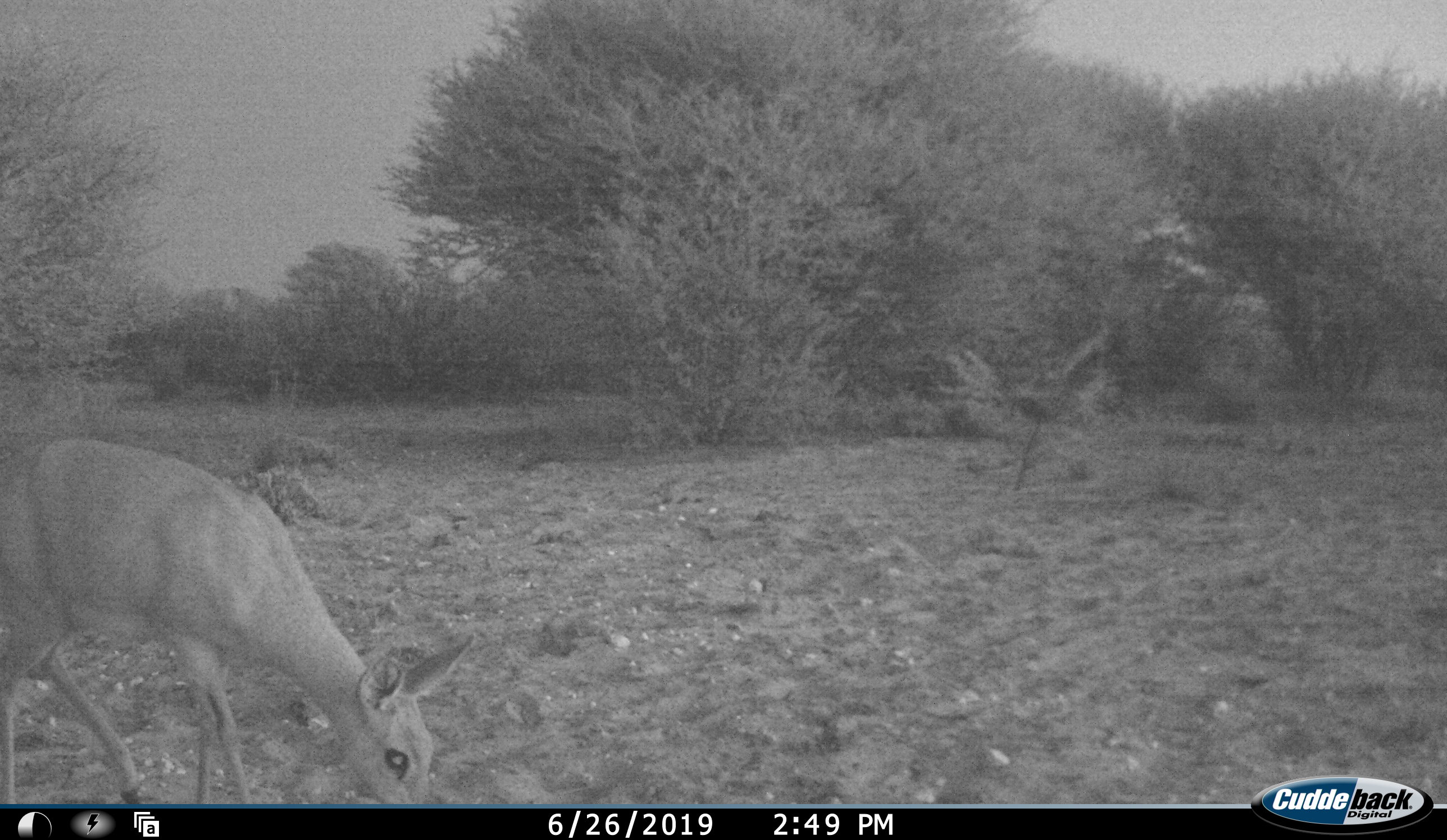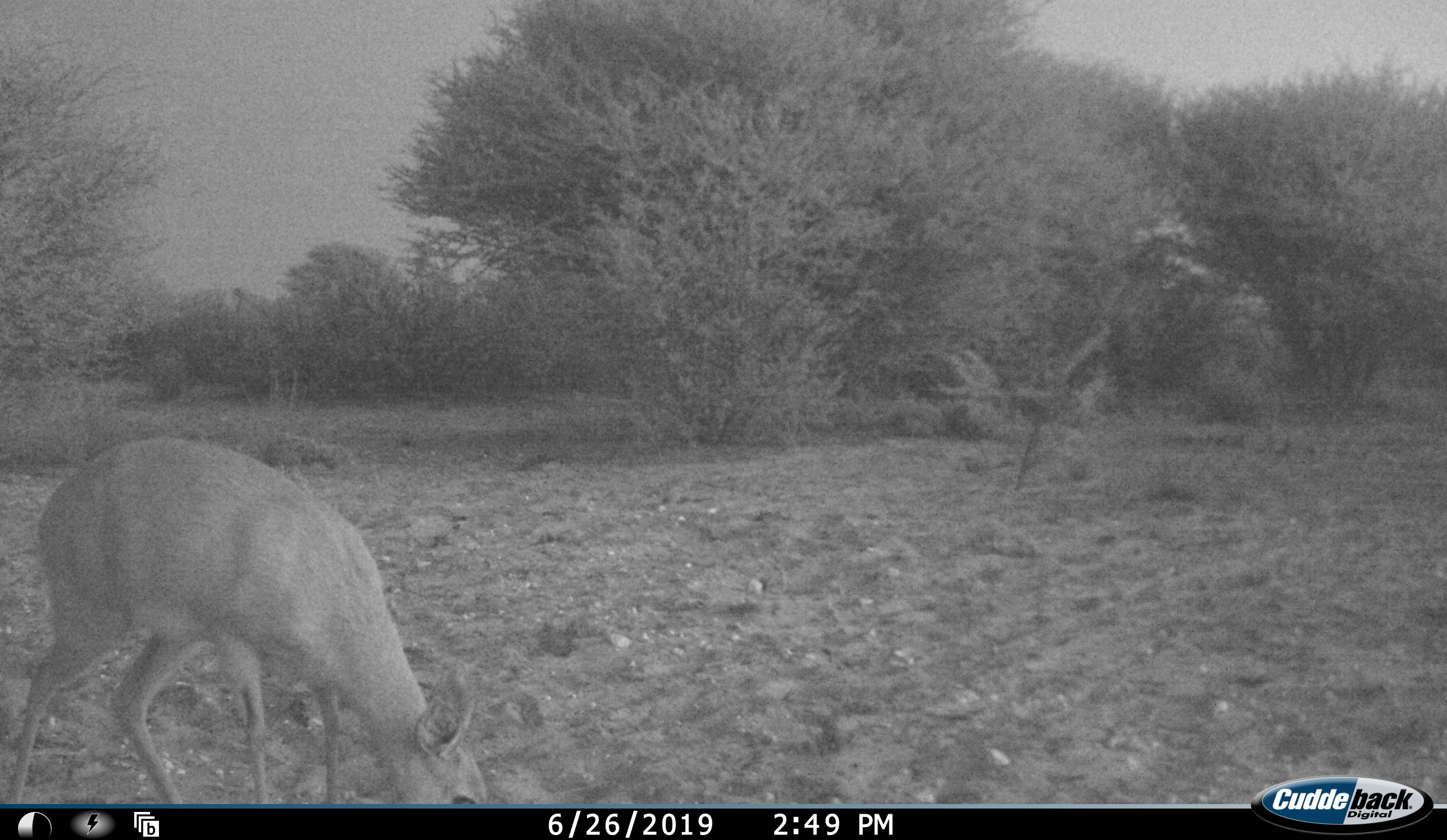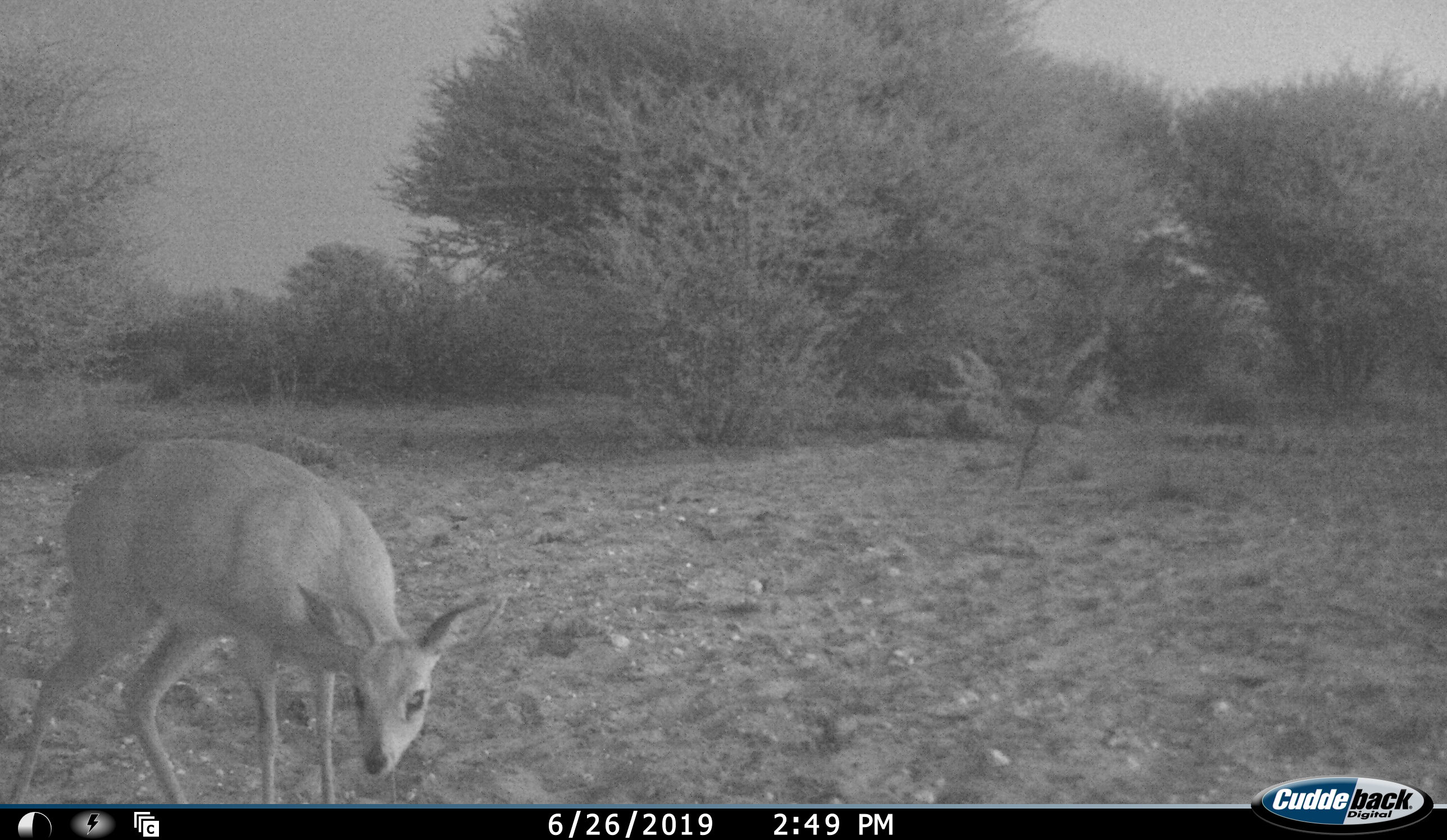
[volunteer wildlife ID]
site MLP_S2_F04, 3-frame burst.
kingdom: Animalia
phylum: Chordata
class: Mammalia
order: Artiodactyla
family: Bovidae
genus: Sylvicapra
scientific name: Sylvicapra grimmia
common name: common duiker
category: duikercommongrey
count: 1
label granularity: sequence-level